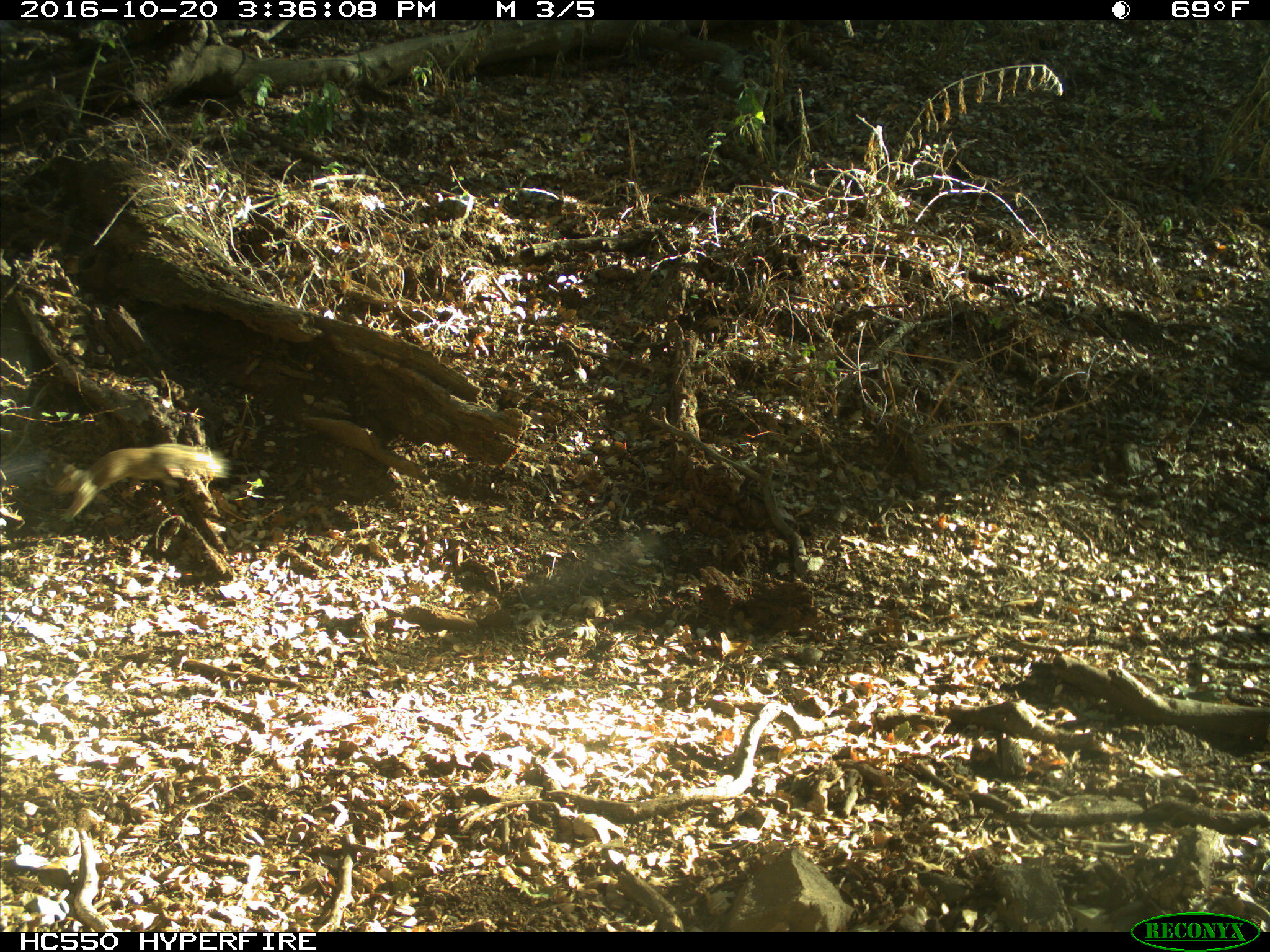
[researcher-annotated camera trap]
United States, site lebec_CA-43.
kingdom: Animalia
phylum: Chordata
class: Mammalia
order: Rodentia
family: Sciuridae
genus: Otospermophilus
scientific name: Otospermophilus beecheyi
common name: california ground squirrel